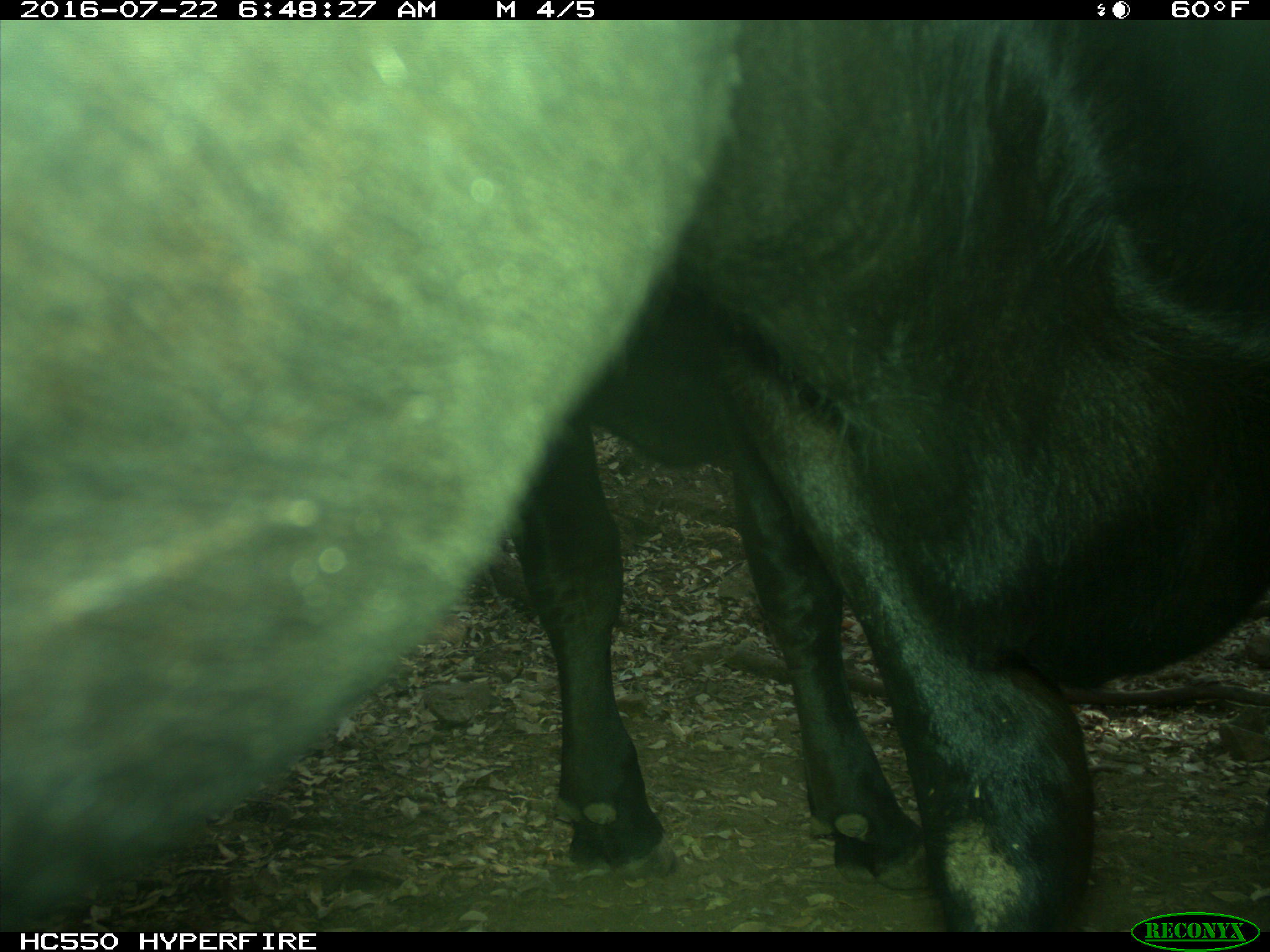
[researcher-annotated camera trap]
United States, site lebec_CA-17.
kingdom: Animalia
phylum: Chordata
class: Mammalia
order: Artiodactyla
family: Bovidae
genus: Bos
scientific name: Bos taurus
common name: domestic cow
Bos taurus (domestic cow).